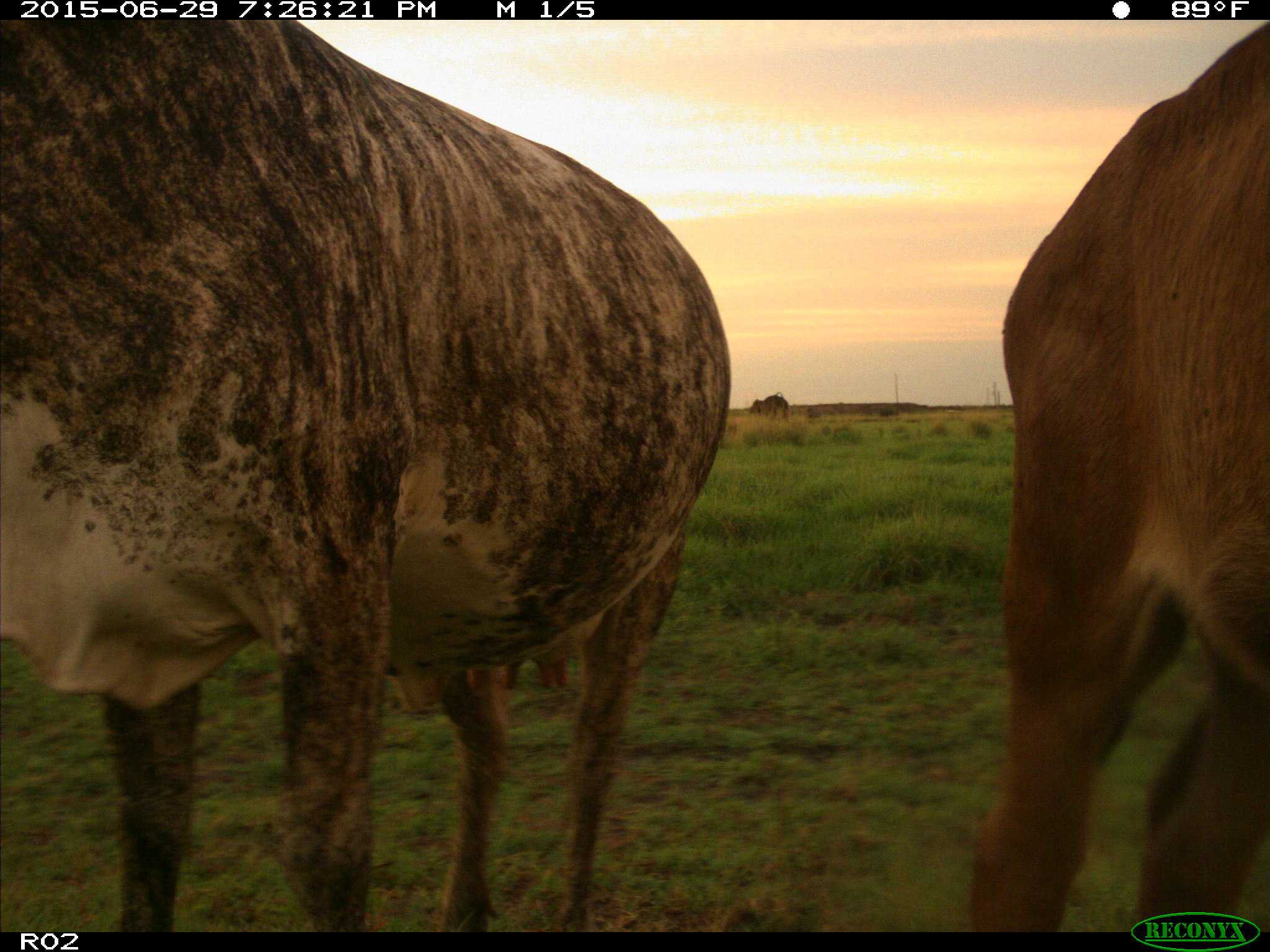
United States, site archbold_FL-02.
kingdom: Animalia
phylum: Chordata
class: Mammalia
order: Artiodactyla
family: Bovidae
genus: Bos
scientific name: Bos taurus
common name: domestic cow